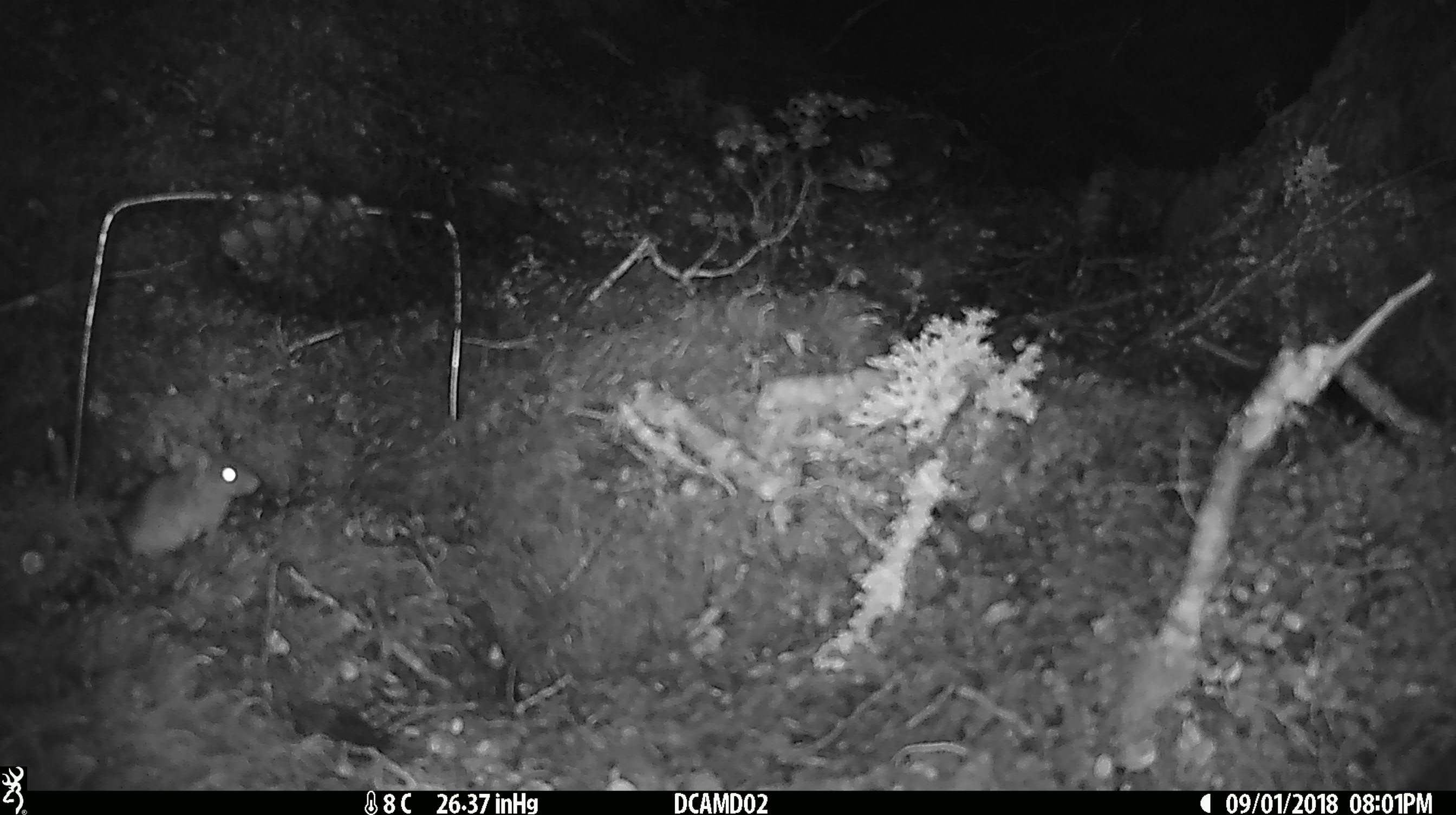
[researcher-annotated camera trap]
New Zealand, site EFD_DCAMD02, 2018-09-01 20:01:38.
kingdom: Animalia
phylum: Chordata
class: Mammalia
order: Rodentia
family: Muridae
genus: Mus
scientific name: Mus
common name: mouse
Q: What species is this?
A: Mouse (Mus).